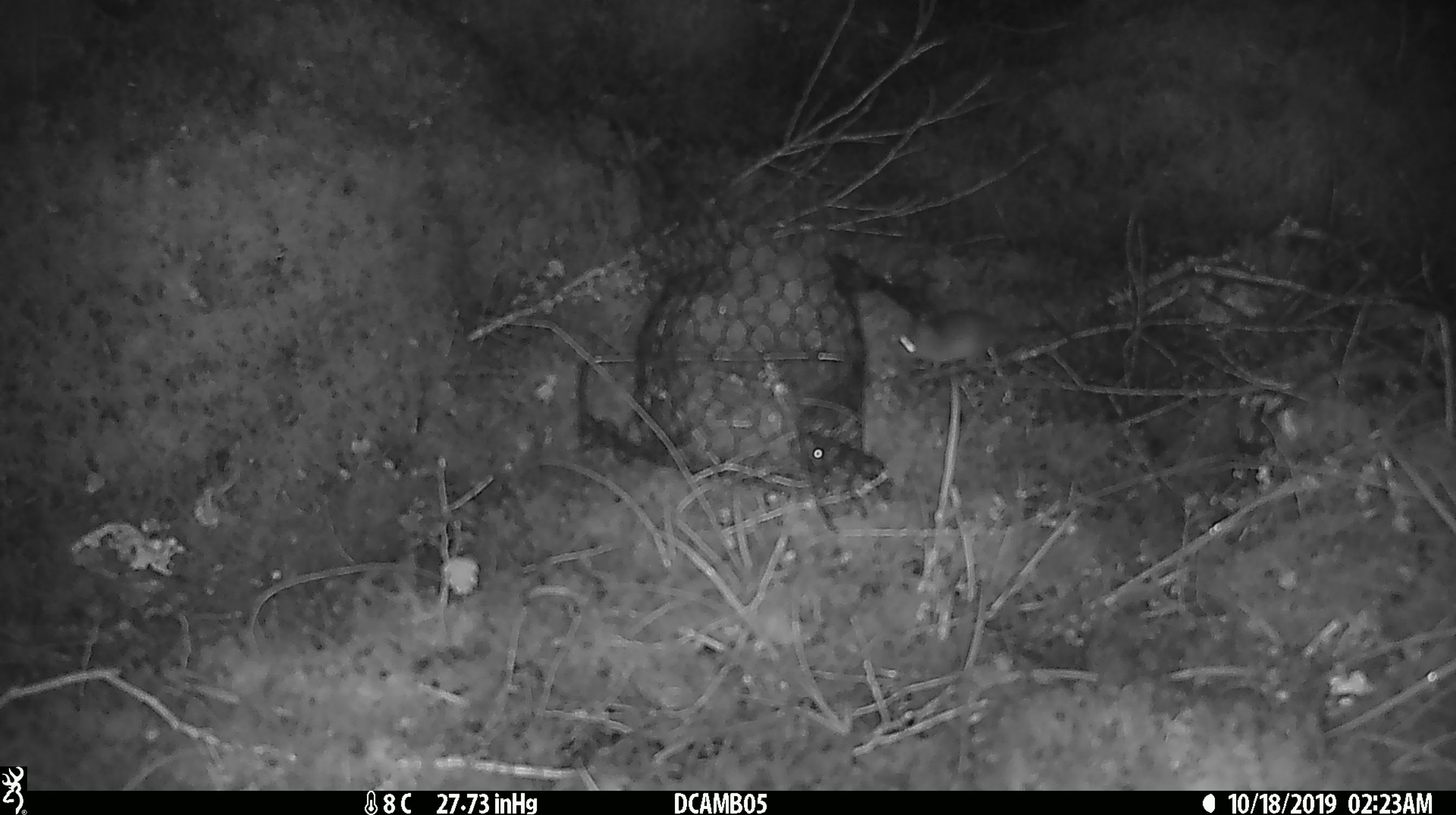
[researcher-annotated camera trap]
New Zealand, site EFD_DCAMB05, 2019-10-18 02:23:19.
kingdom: Animalia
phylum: Chordata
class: Mammalia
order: Rodentia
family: Muridae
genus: Mus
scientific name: Mus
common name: mouse